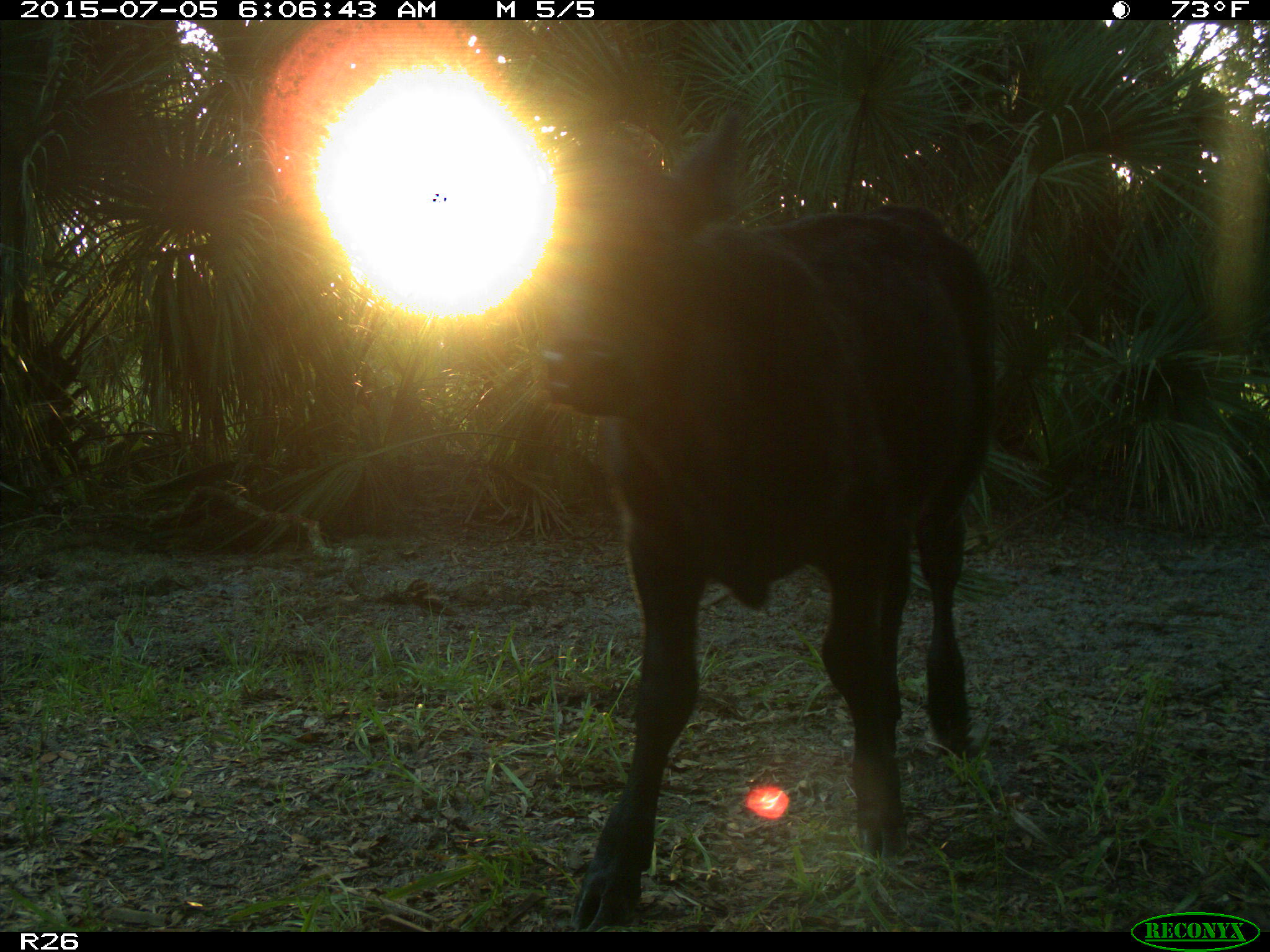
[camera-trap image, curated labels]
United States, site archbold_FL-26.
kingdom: Animalia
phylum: Chordata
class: Mammalia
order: Artiodactyla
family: Bovidae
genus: Bos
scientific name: Bos taurus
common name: domestic cow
Bos taurus (domestic cow).